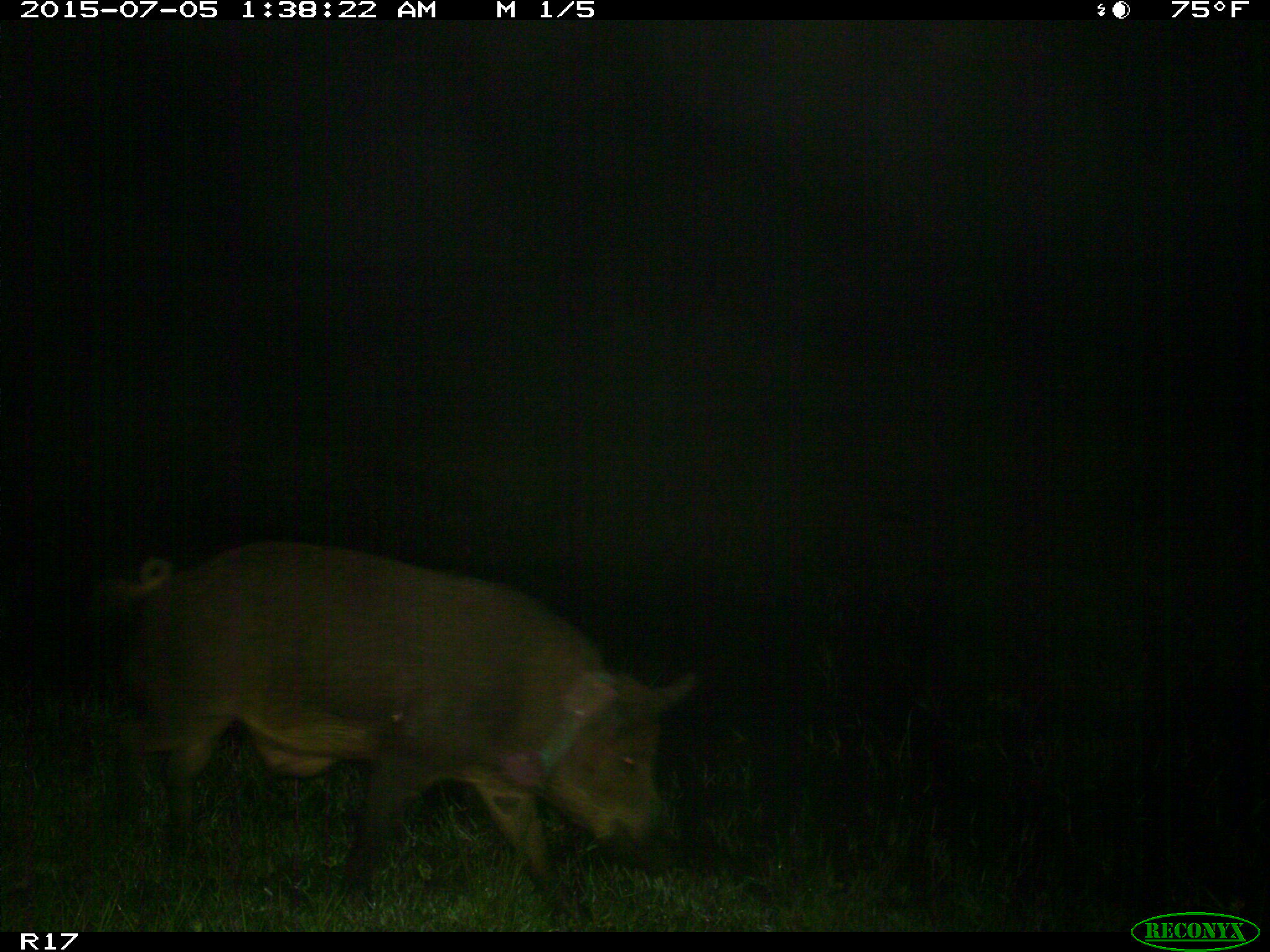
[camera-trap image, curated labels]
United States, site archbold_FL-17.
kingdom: Animalia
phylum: Chordata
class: Mammalia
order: Artiodactyla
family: Suidae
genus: Sus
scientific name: Sus scrofa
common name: wild boar